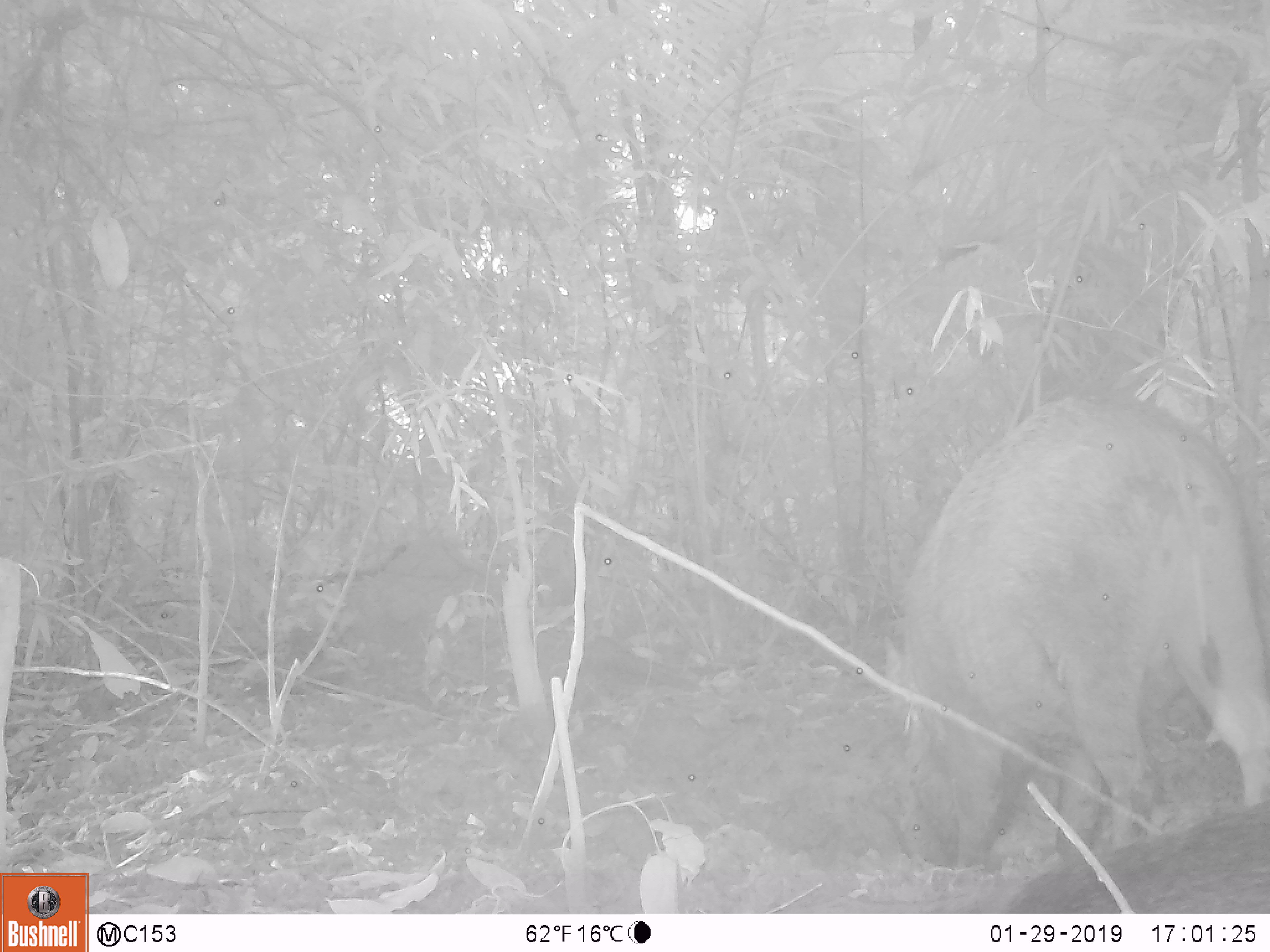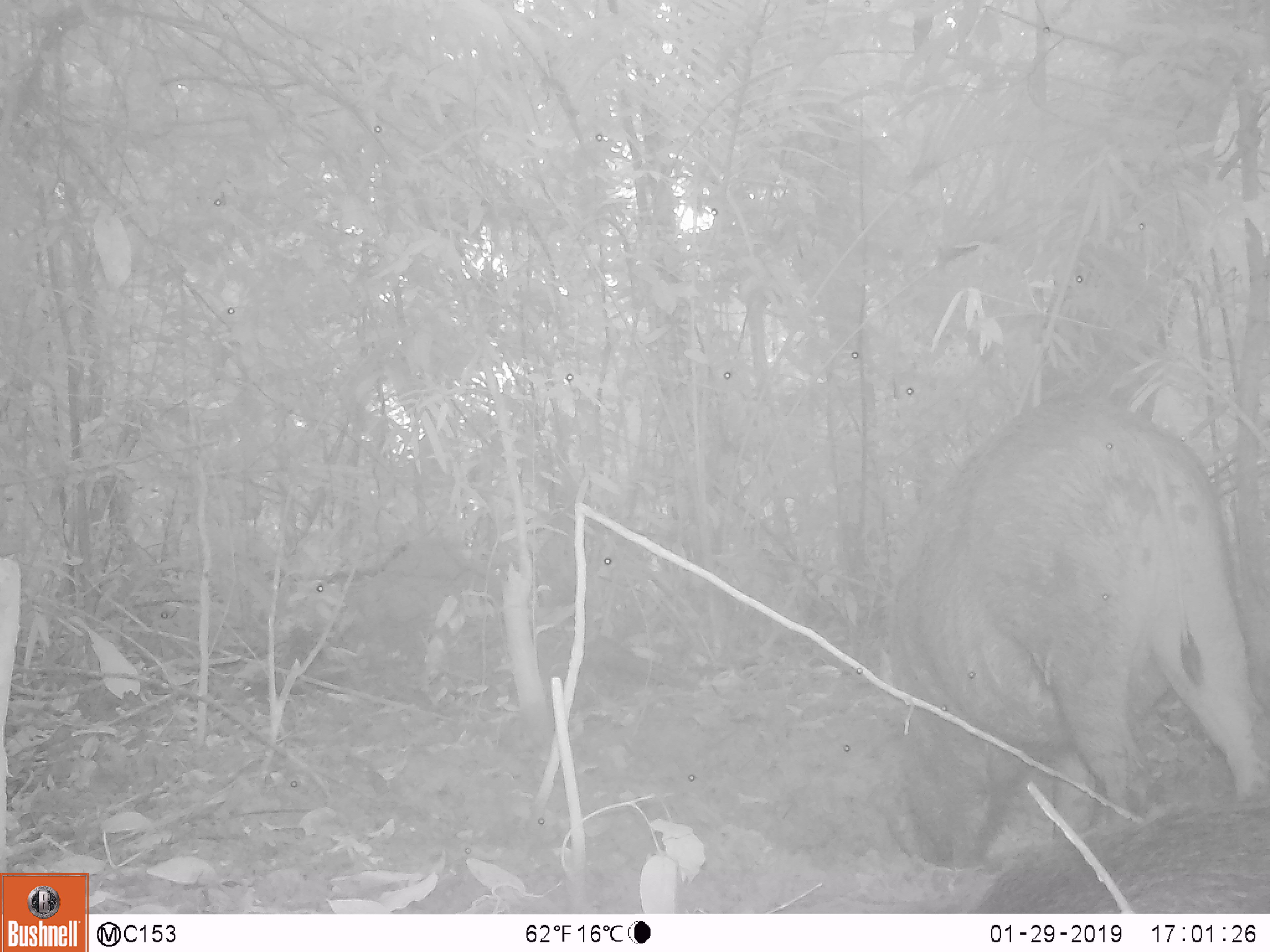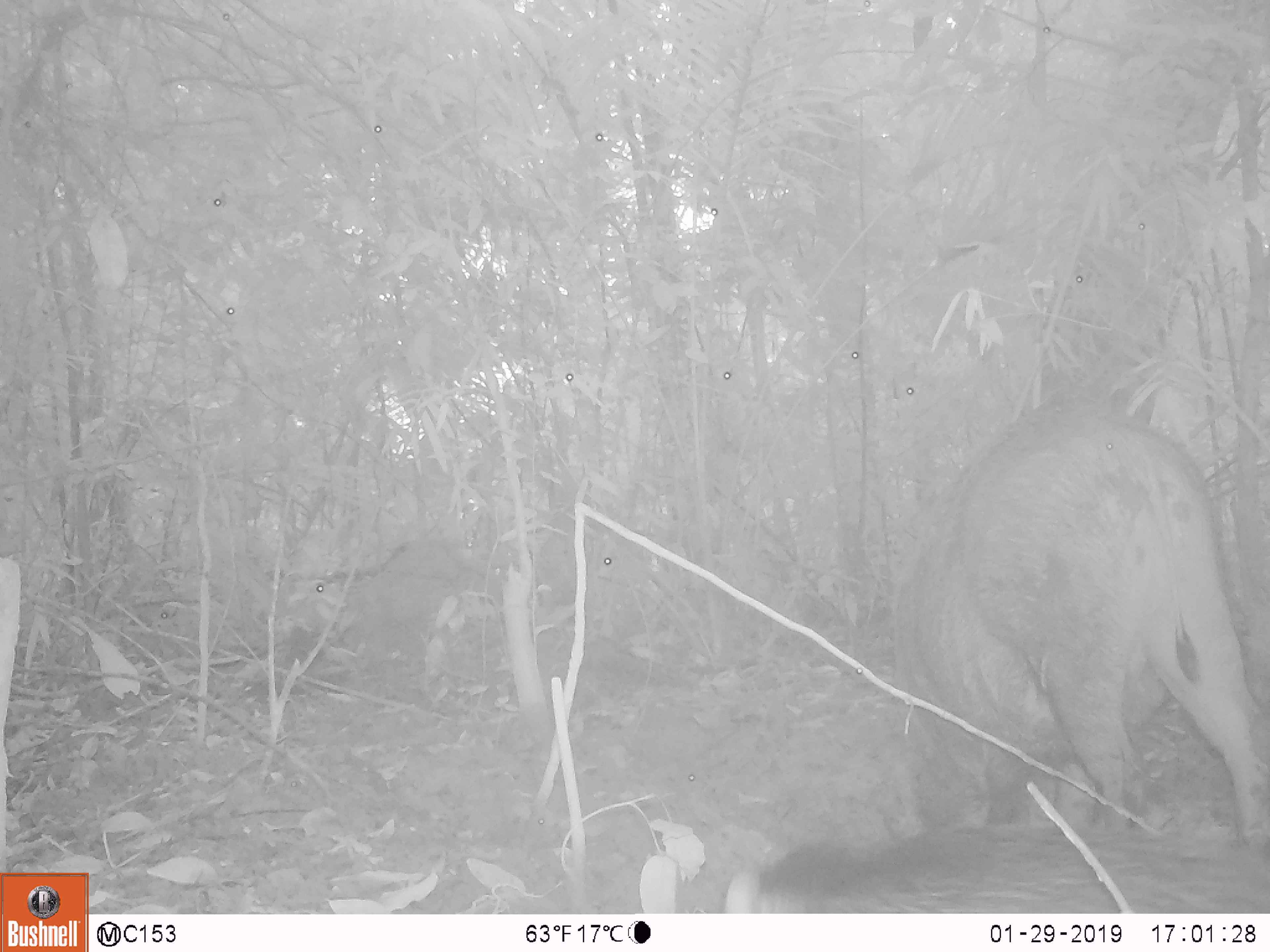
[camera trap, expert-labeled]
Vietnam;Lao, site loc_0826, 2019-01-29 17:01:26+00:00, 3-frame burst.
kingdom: Animalia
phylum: Chordata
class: Mammalia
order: Artiodactyla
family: Suidae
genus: Sus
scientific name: Sus scrofa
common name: eurasian wild pig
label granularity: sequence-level